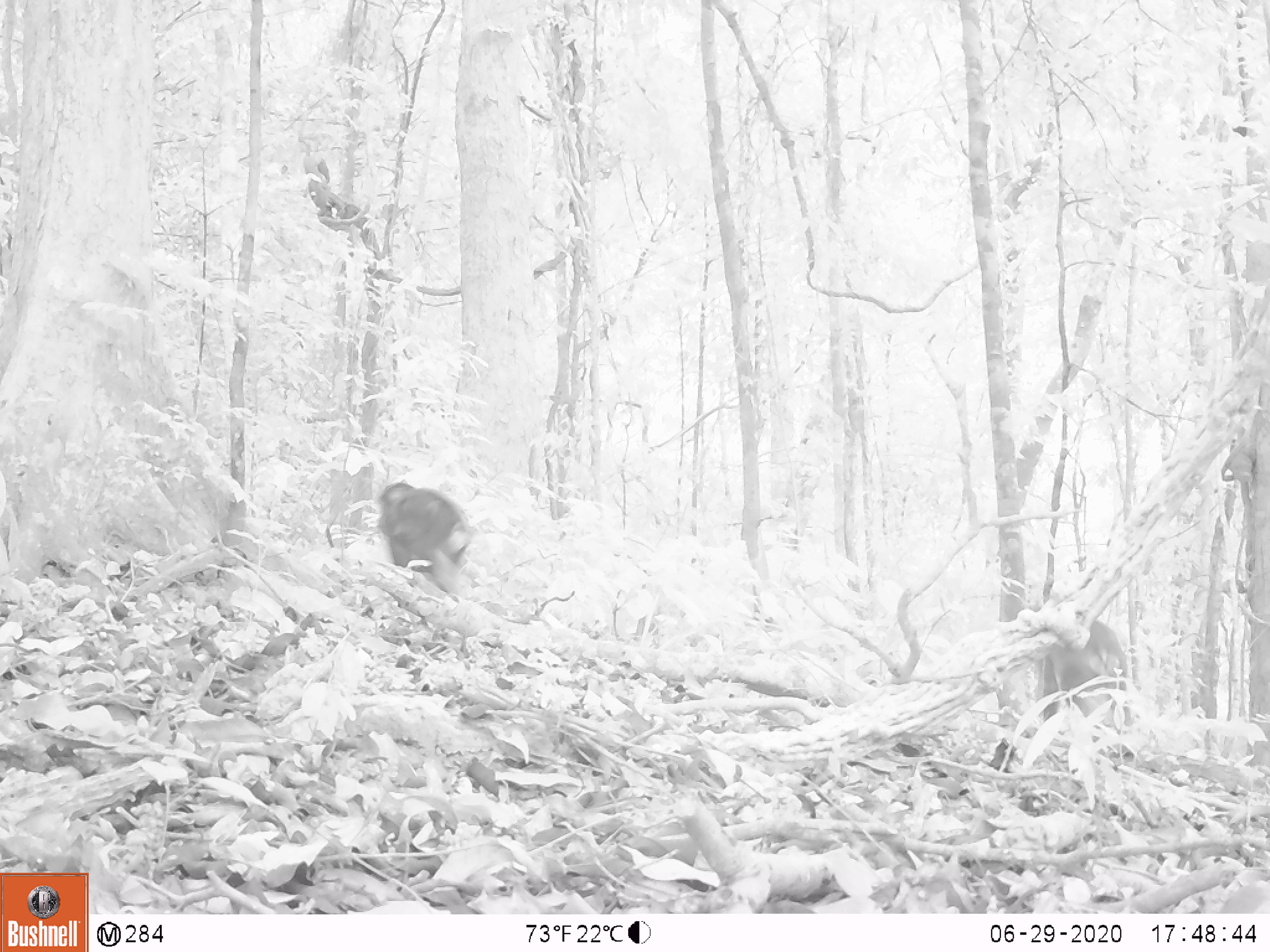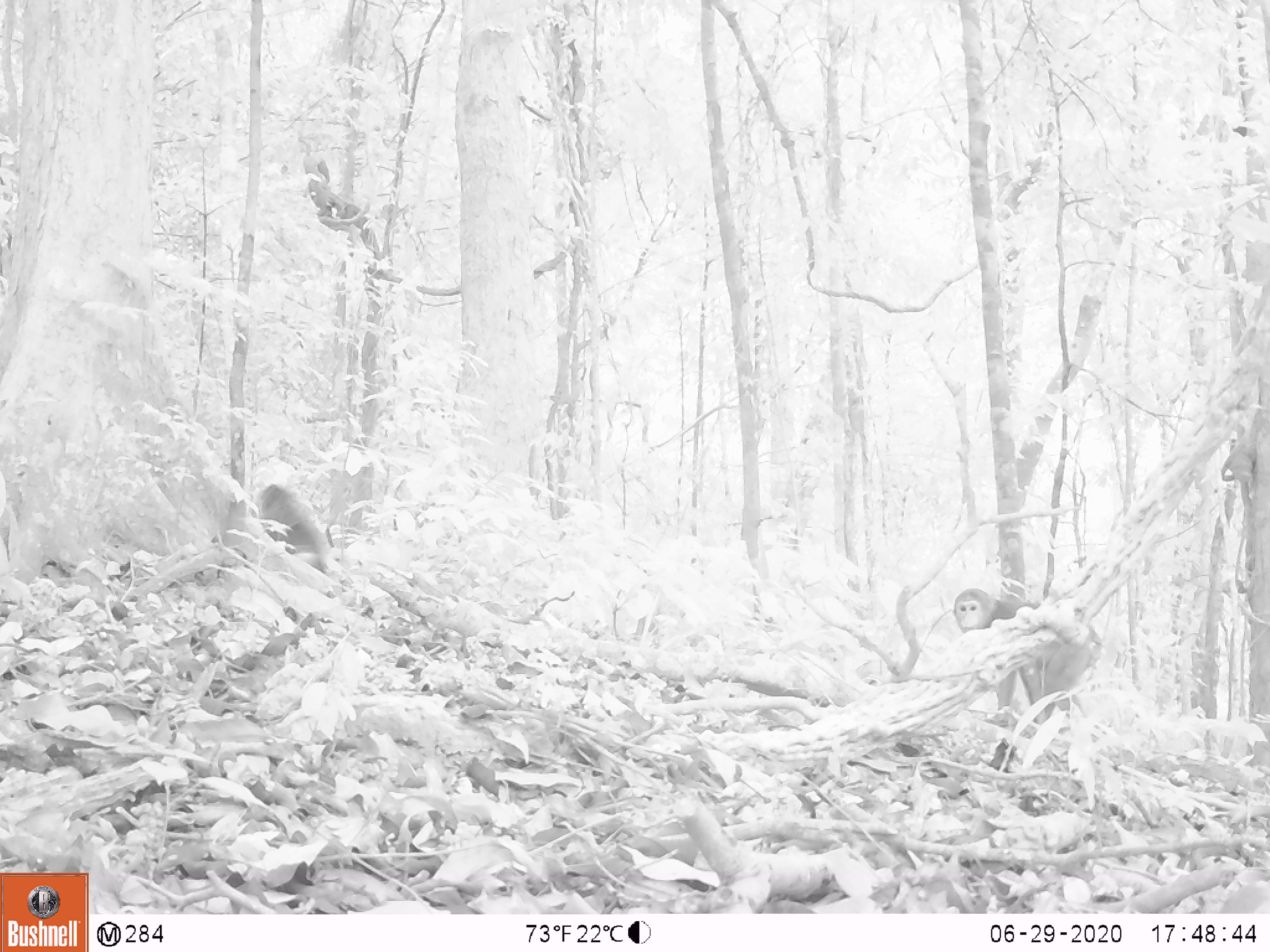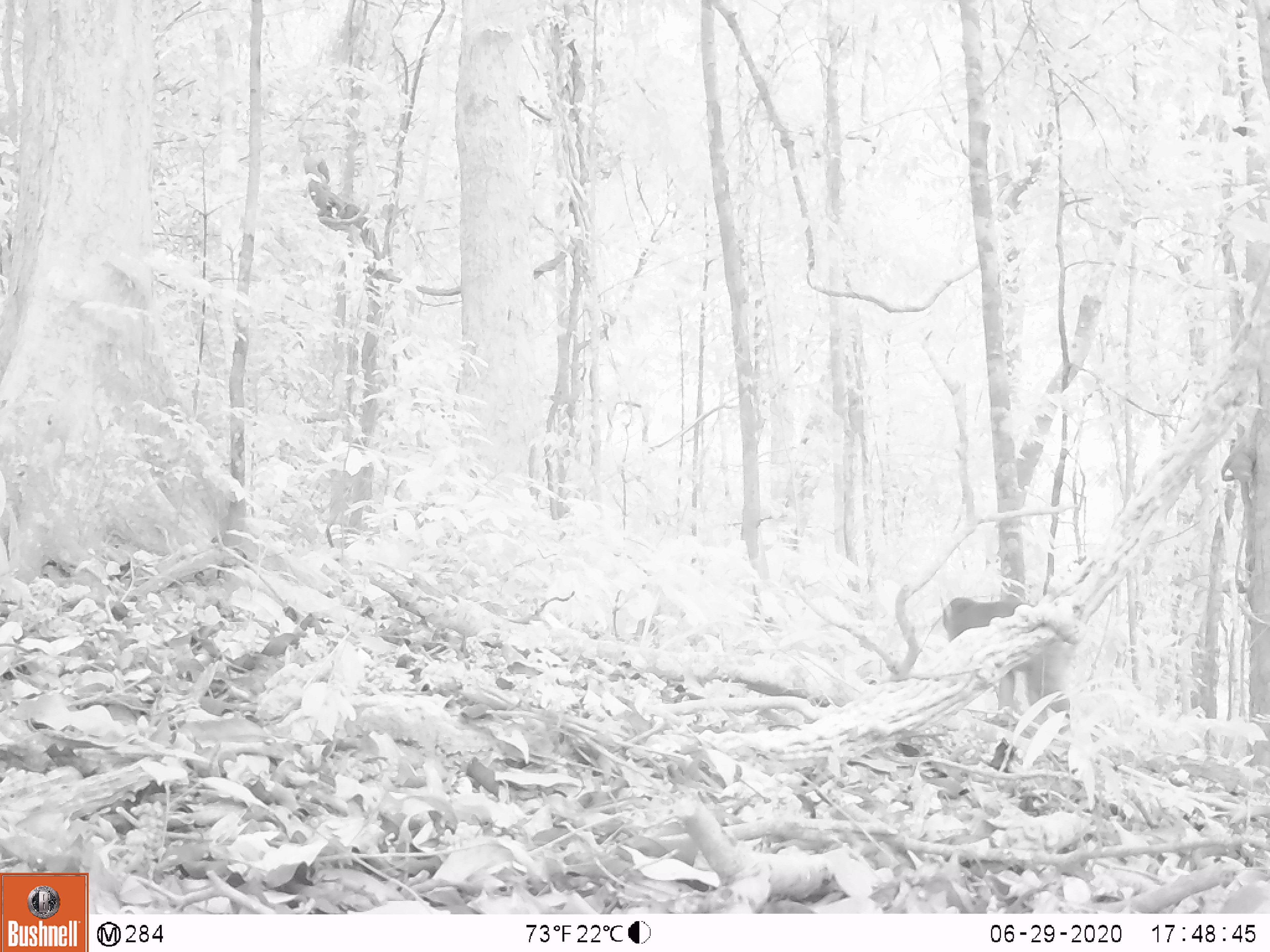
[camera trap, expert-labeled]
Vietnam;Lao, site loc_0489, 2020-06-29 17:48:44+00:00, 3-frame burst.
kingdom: Animalia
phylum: Chordata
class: Mammalia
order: Primates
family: Cercopithecidae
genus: Macaca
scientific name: Macaca arctoides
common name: stump-tailed macaque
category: stump tailed macaque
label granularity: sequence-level